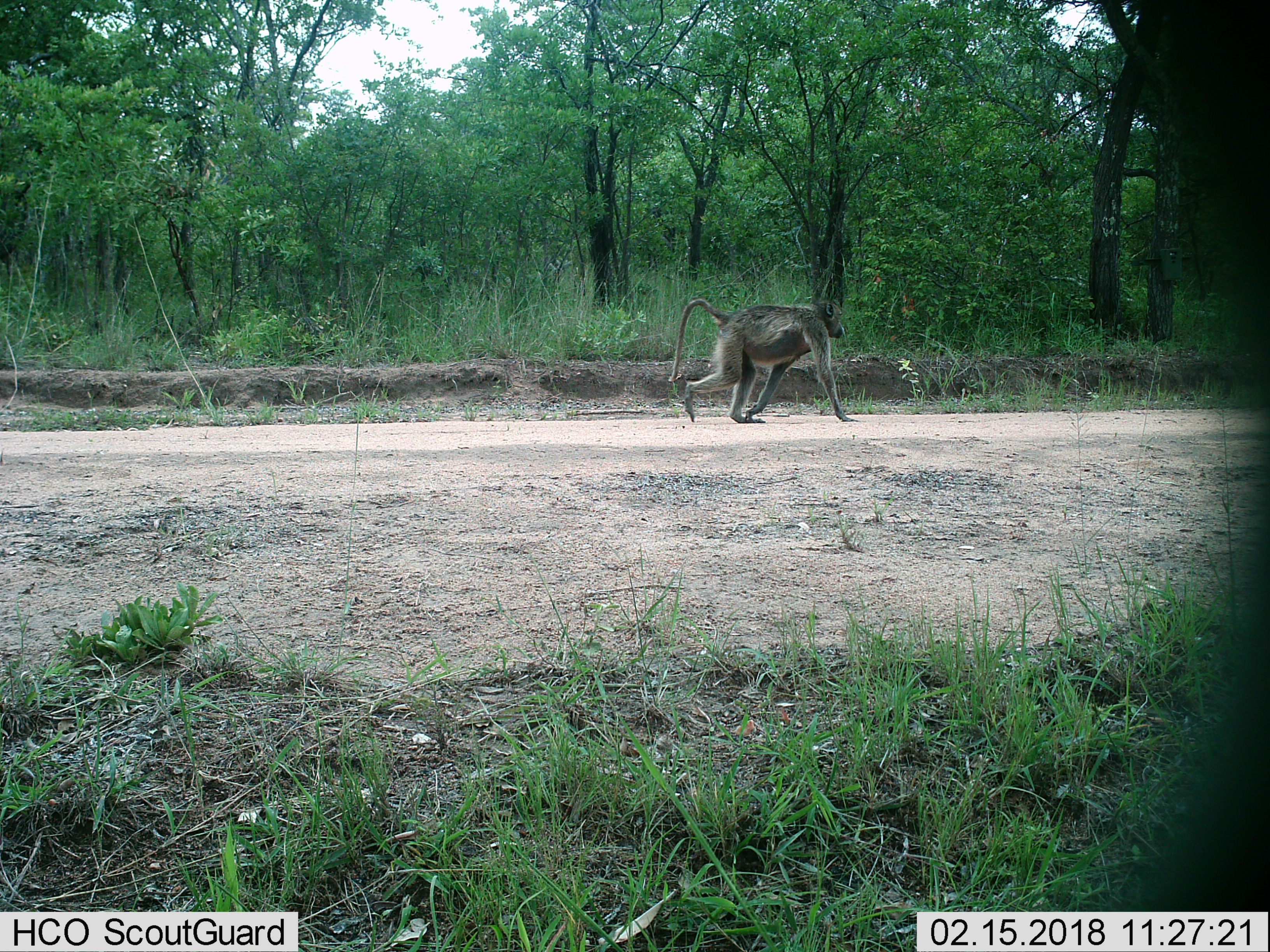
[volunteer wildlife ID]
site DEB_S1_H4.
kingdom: Animalia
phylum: Chordata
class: Mammalia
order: Primates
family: Cercopithecidae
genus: Papio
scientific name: Papio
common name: baboon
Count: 1.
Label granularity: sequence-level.